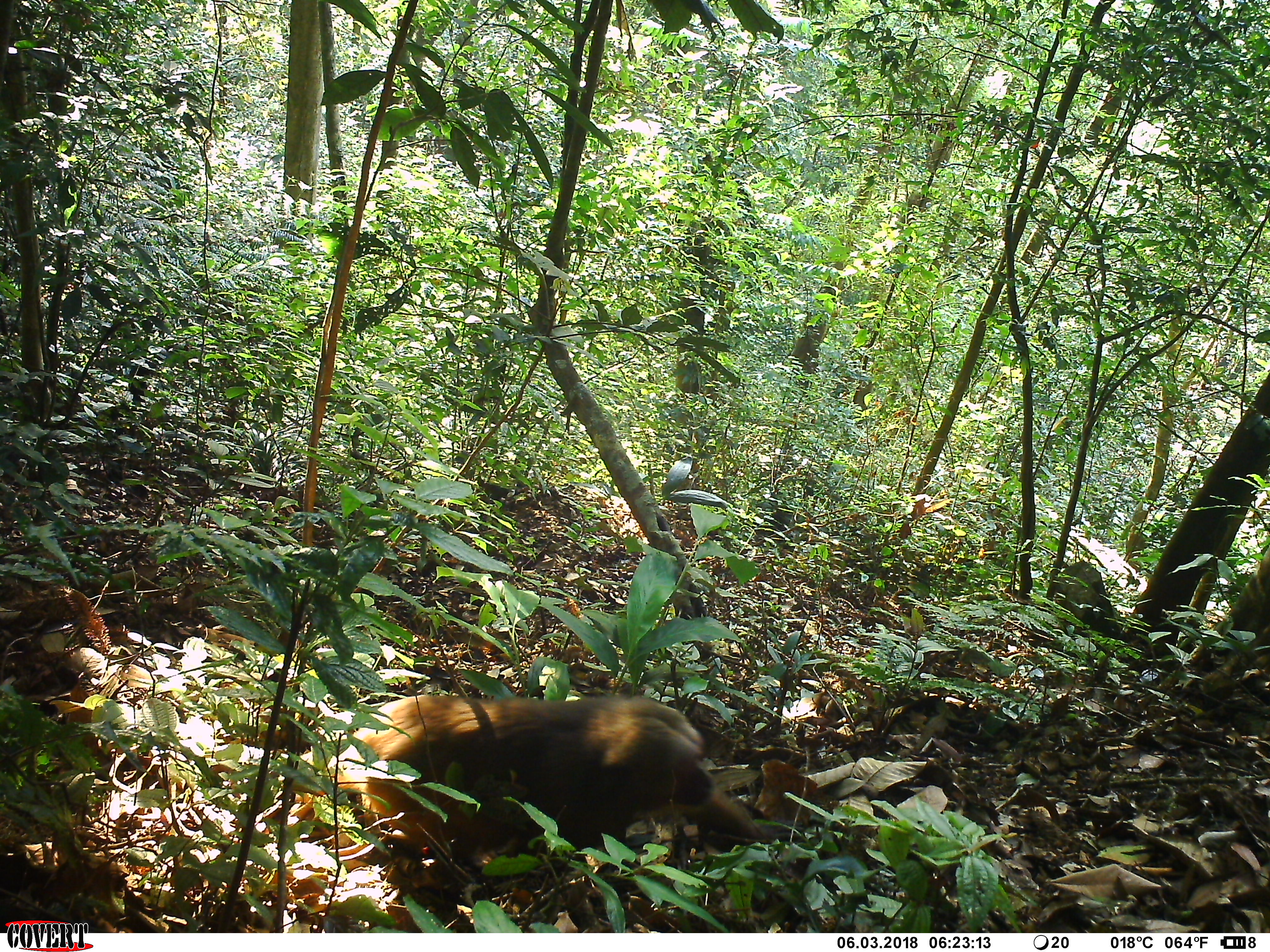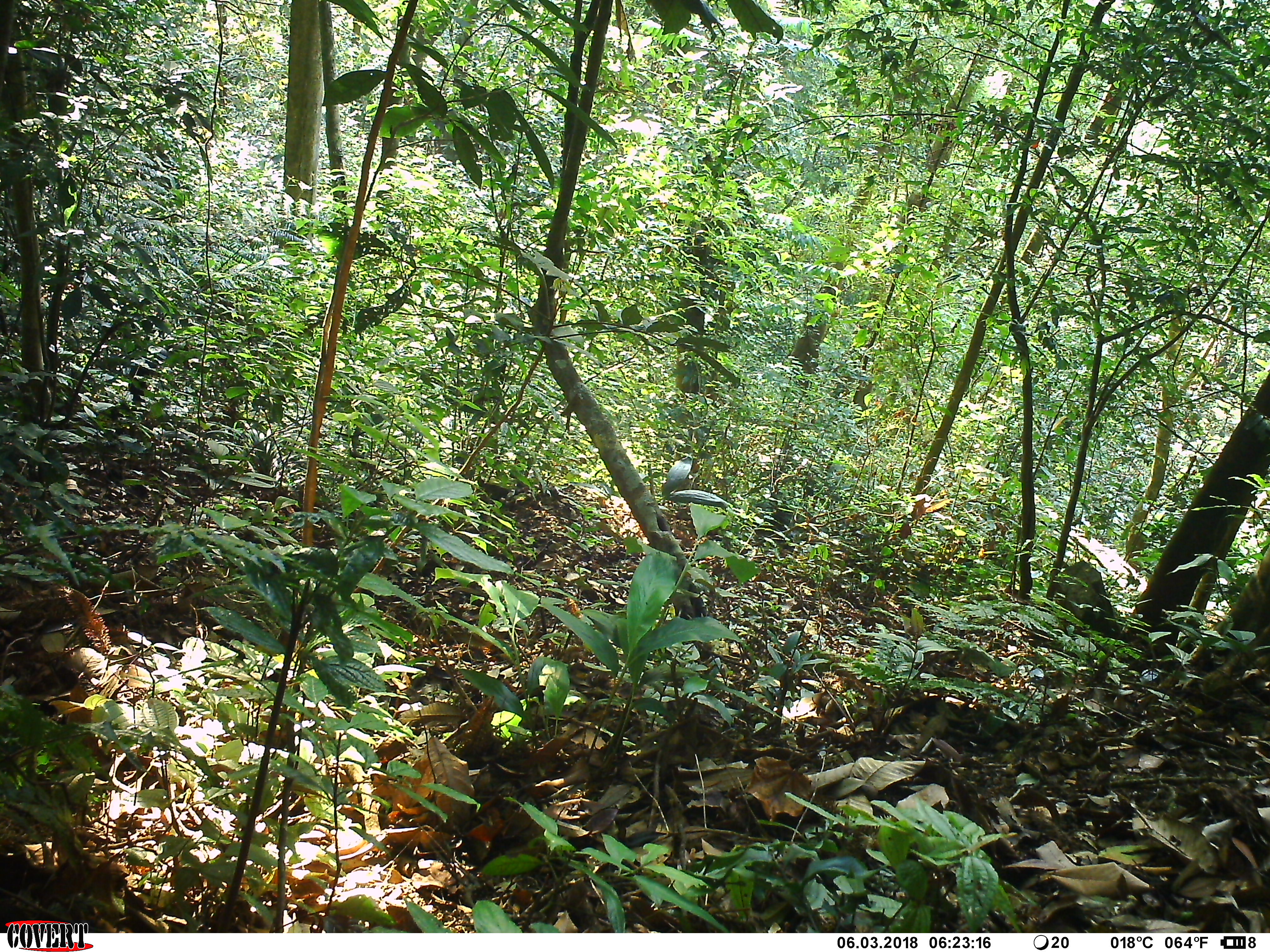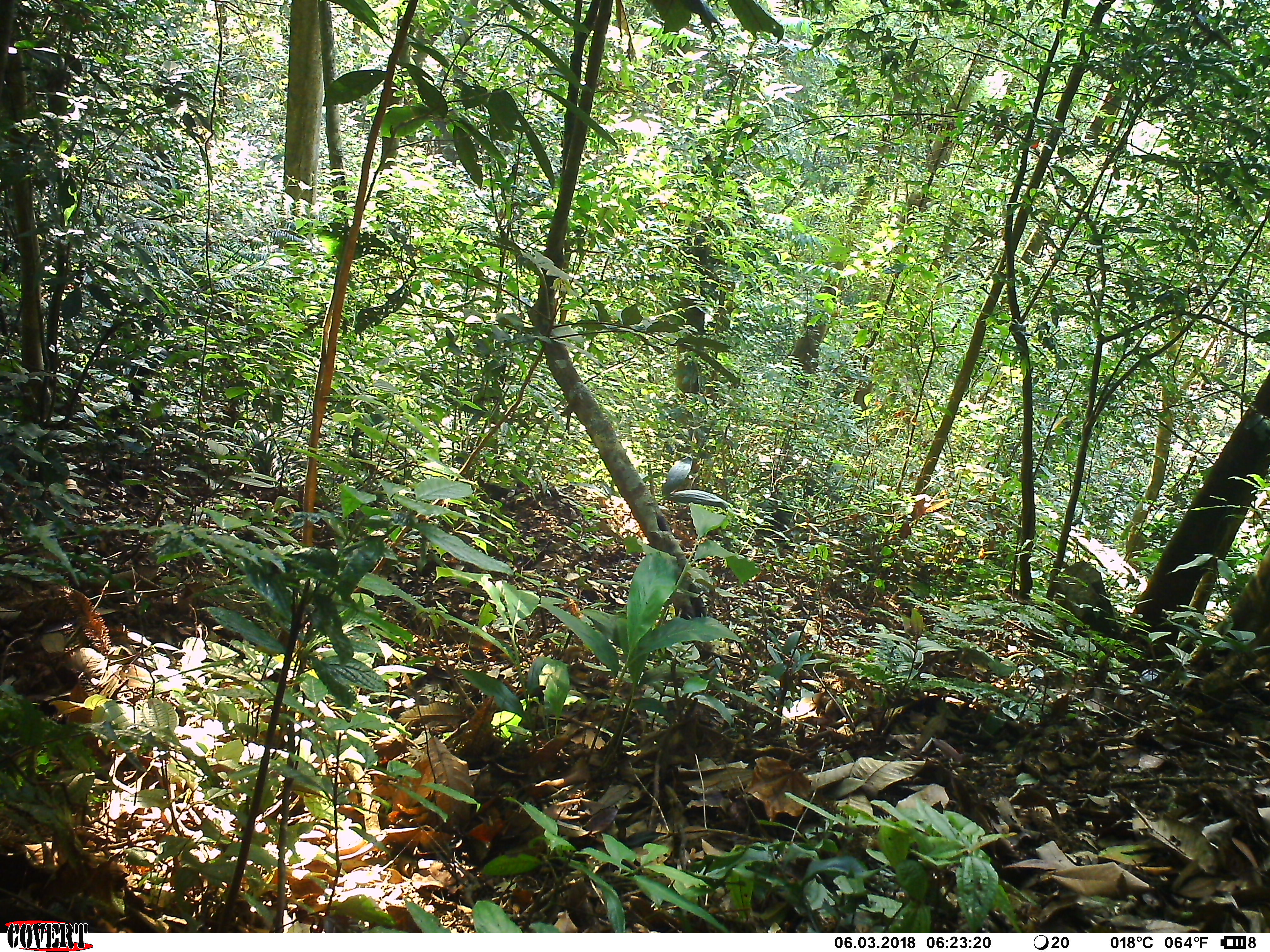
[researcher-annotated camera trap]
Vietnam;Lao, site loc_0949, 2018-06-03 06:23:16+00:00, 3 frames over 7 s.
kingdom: Animalia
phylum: Chordata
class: Mammalia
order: Primates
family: Cercopithecidae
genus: Macaca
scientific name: Macaca arctoides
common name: stump-tailed macaque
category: stump tailed macaque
Stump tailed macaque (stump-tailed macaque) (Macaca arctoides). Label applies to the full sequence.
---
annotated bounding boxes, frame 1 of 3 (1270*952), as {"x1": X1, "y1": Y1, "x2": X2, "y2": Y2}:
stump tailed macaque: {"x1": 298, "y1": 691, "x2": 761, "y2": 866}